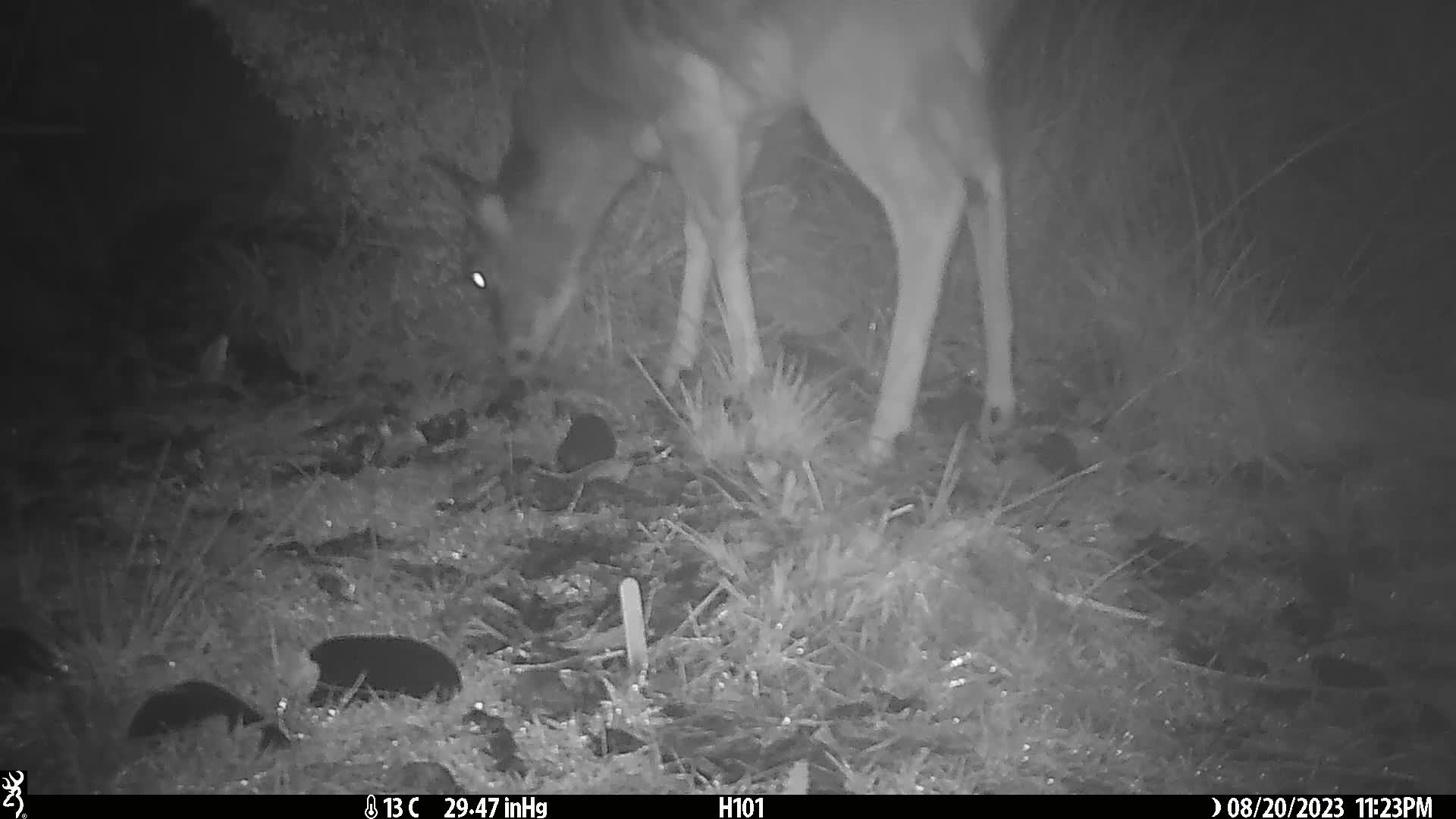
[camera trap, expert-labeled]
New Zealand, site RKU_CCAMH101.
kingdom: Animalia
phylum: Chordata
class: Mammalia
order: Artiodactyla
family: Cervidae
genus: Odocoileus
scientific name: Odocoileus virginianus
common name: white-tailed deer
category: white tailed deer